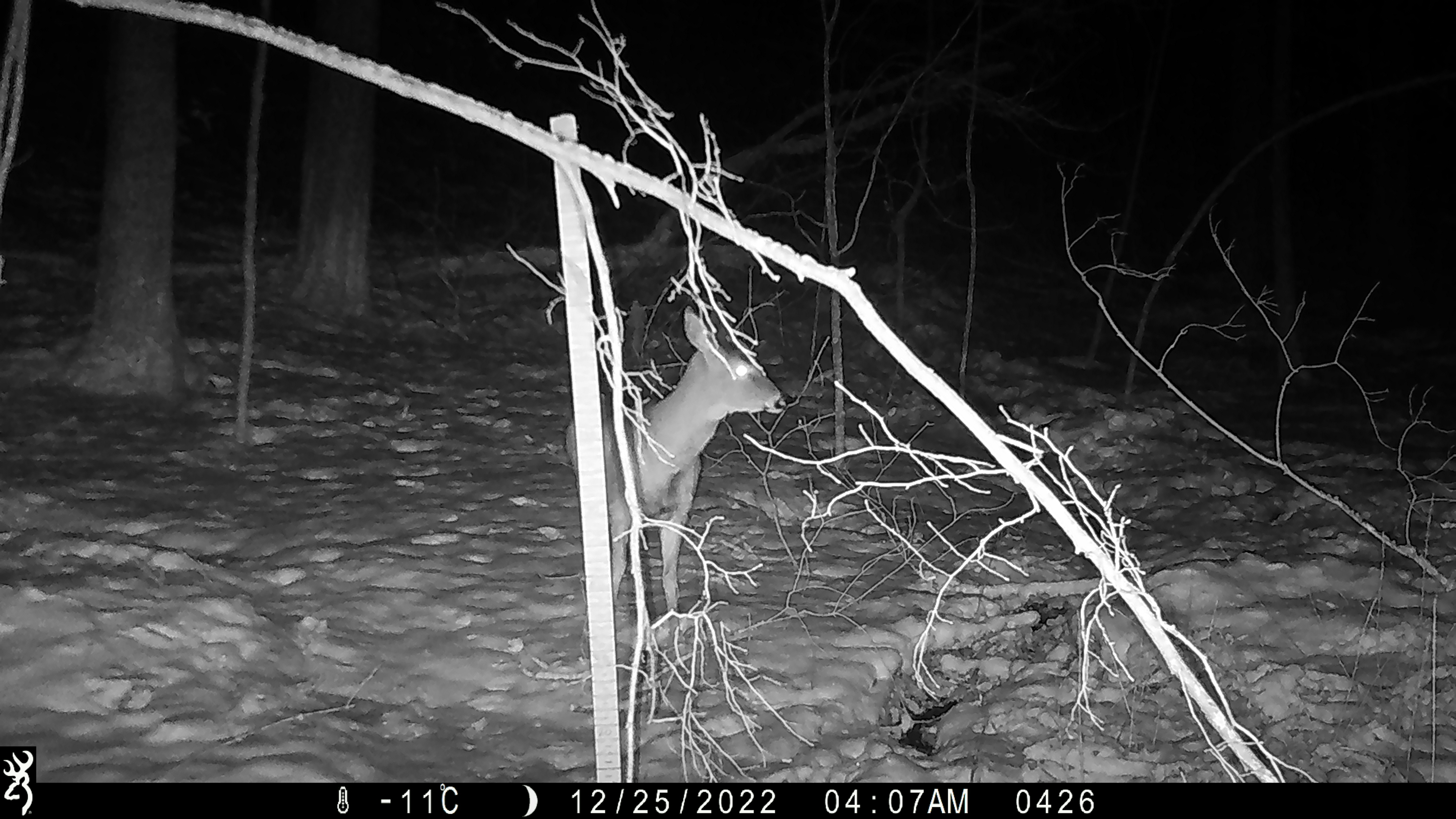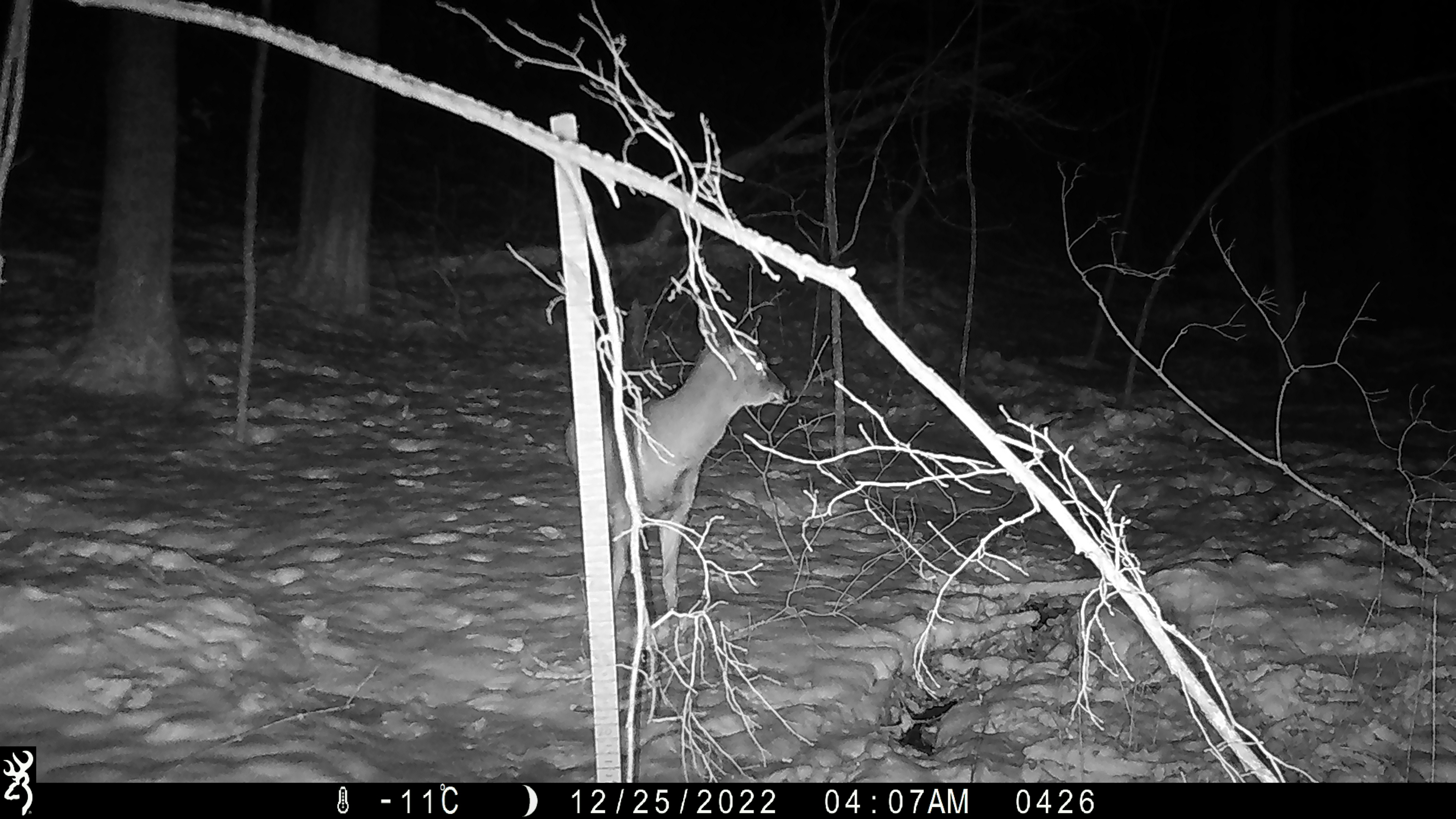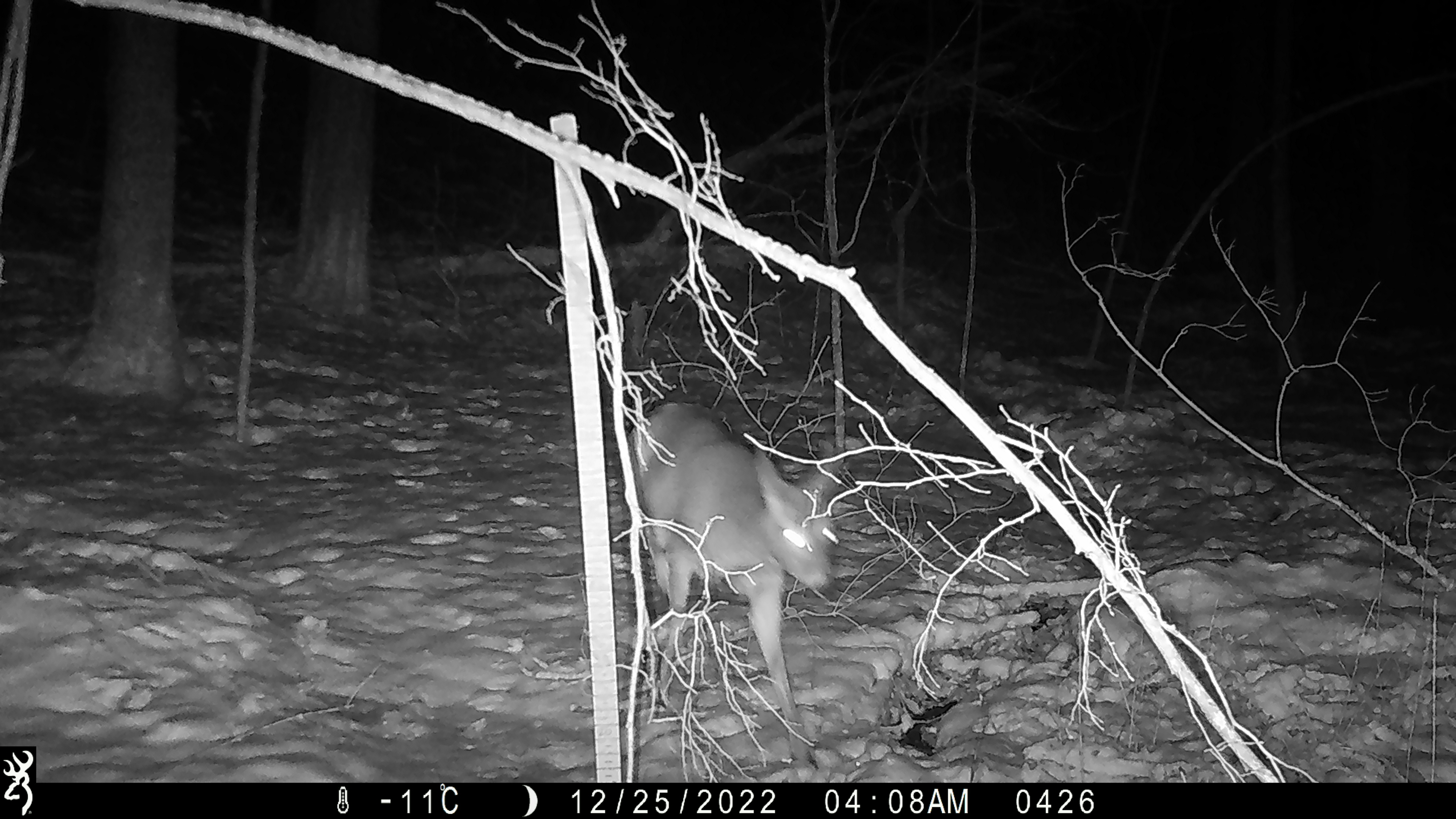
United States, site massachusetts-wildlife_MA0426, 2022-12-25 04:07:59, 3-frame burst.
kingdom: Animalia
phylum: Chordata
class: Mammalia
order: Artiodactyla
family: Cervidae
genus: Odocoileus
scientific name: Odocoileus virginianus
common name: white-tailed deer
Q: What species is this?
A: White-tailed deer (Odocoileus virginianus).